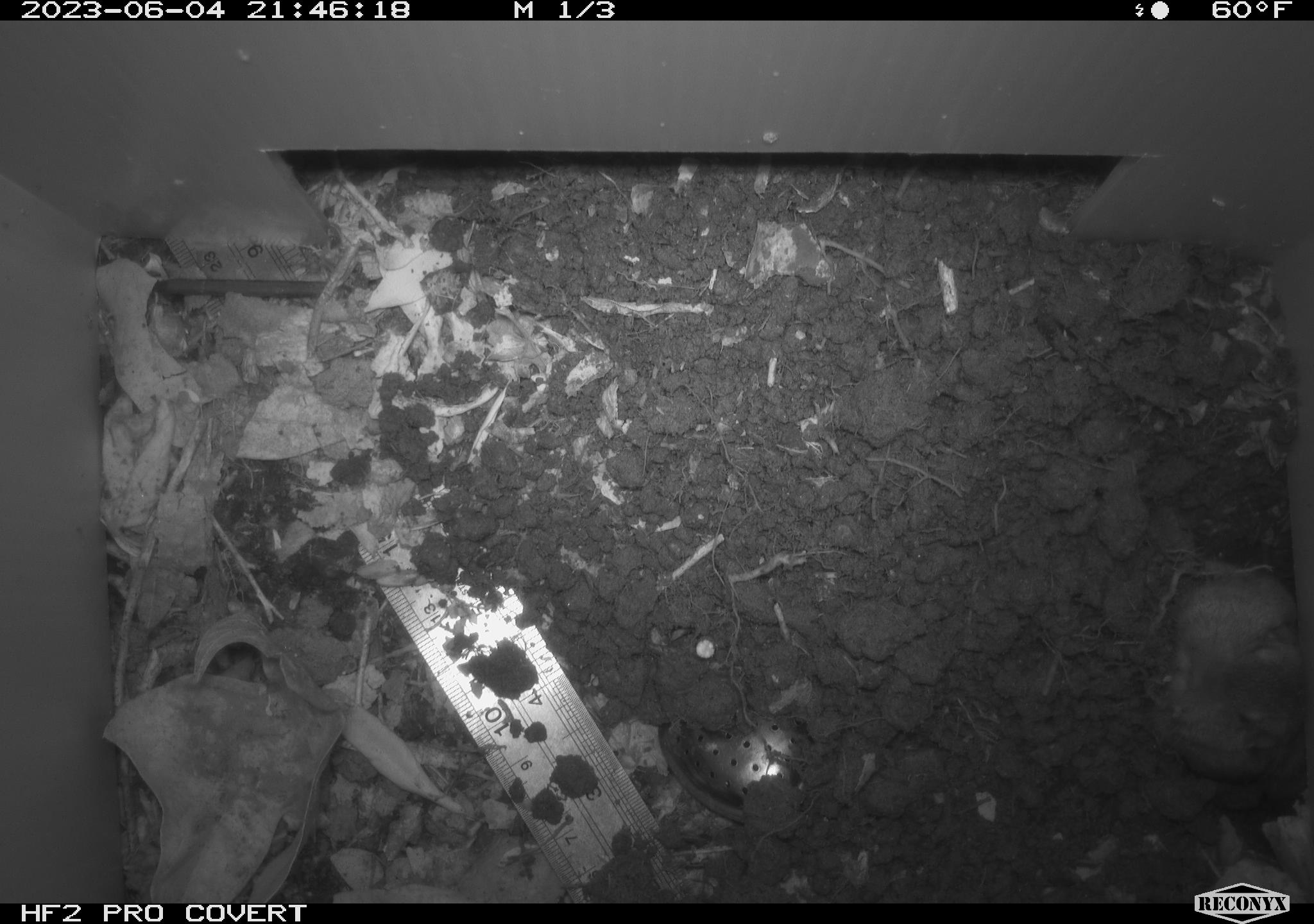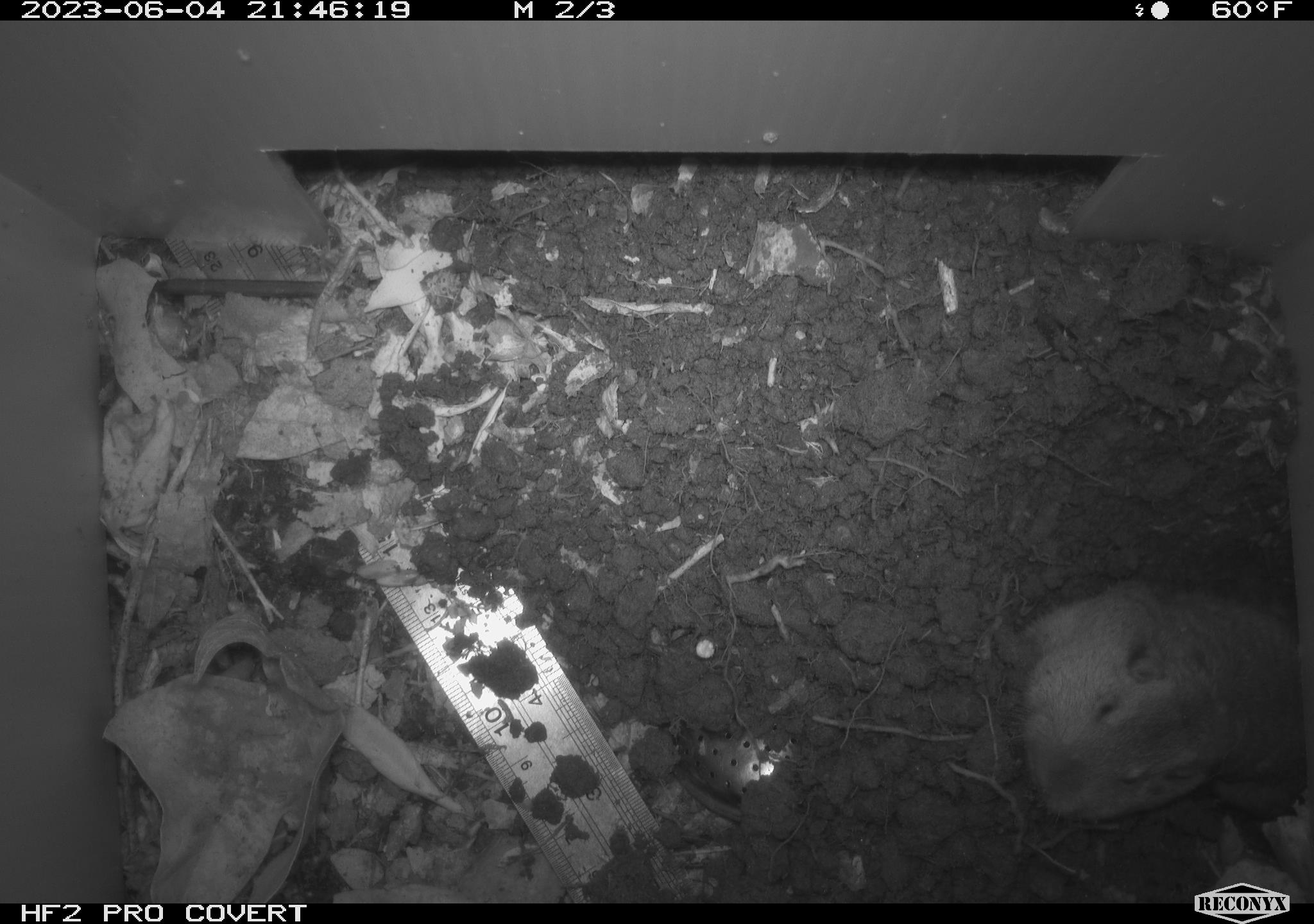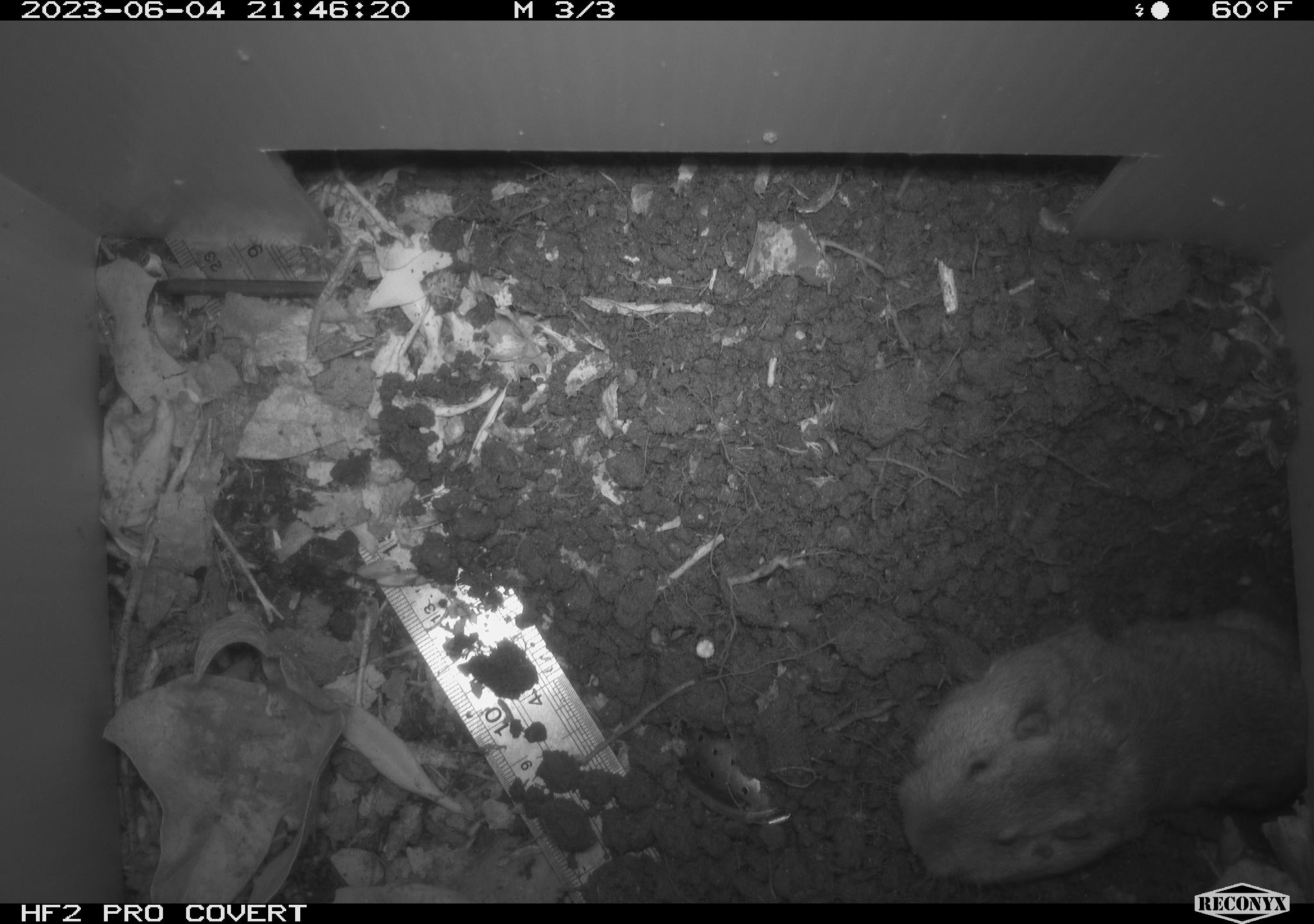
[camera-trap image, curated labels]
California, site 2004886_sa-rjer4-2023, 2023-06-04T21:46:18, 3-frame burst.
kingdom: Animalia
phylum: Chordata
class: Mammalia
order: Rodentia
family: Geomyidae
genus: Megascapheus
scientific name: Megascapheus bottae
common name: botta's pocket gopher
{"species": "botta's pocket gopher (Megascapheus bottae)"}